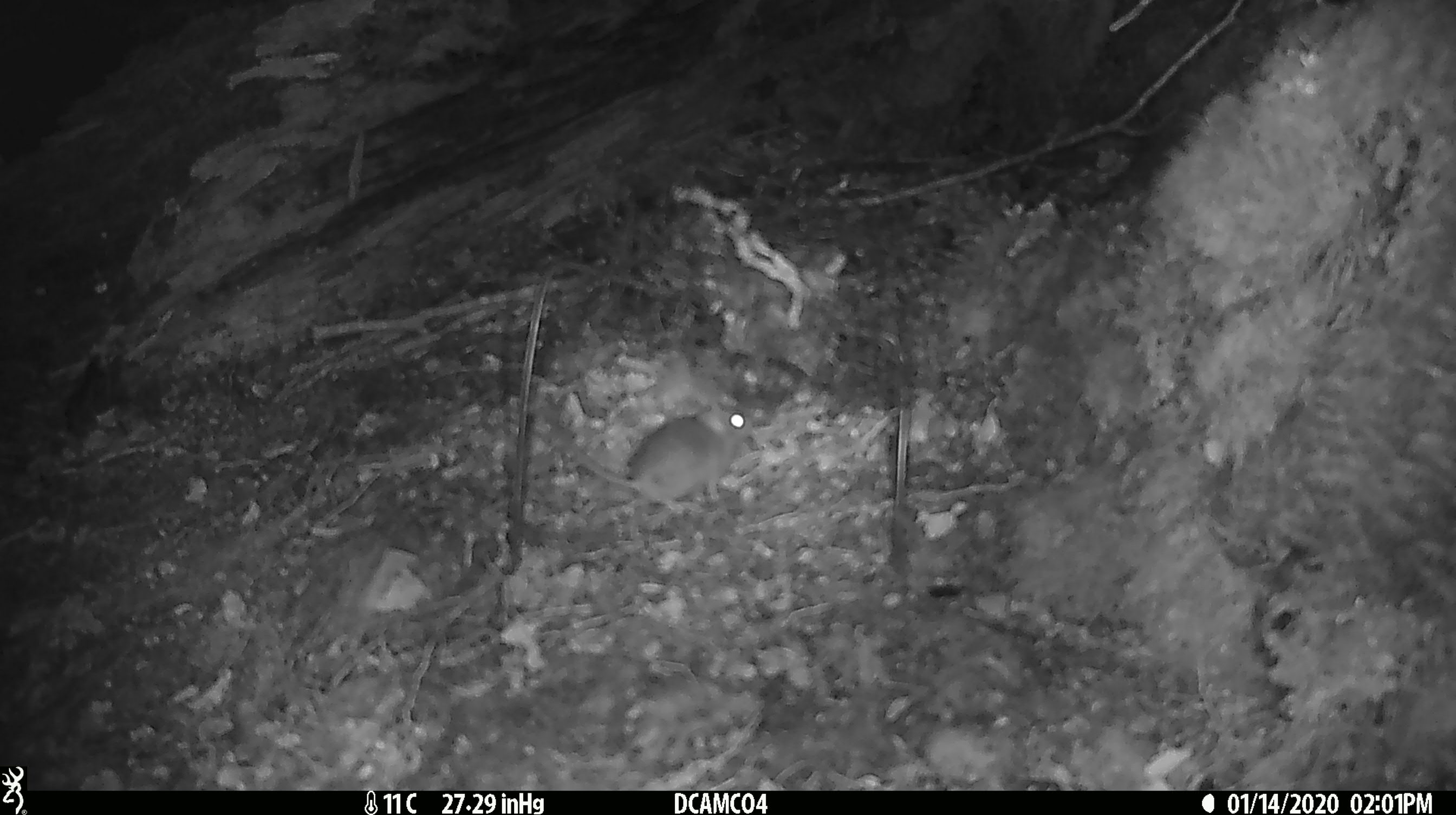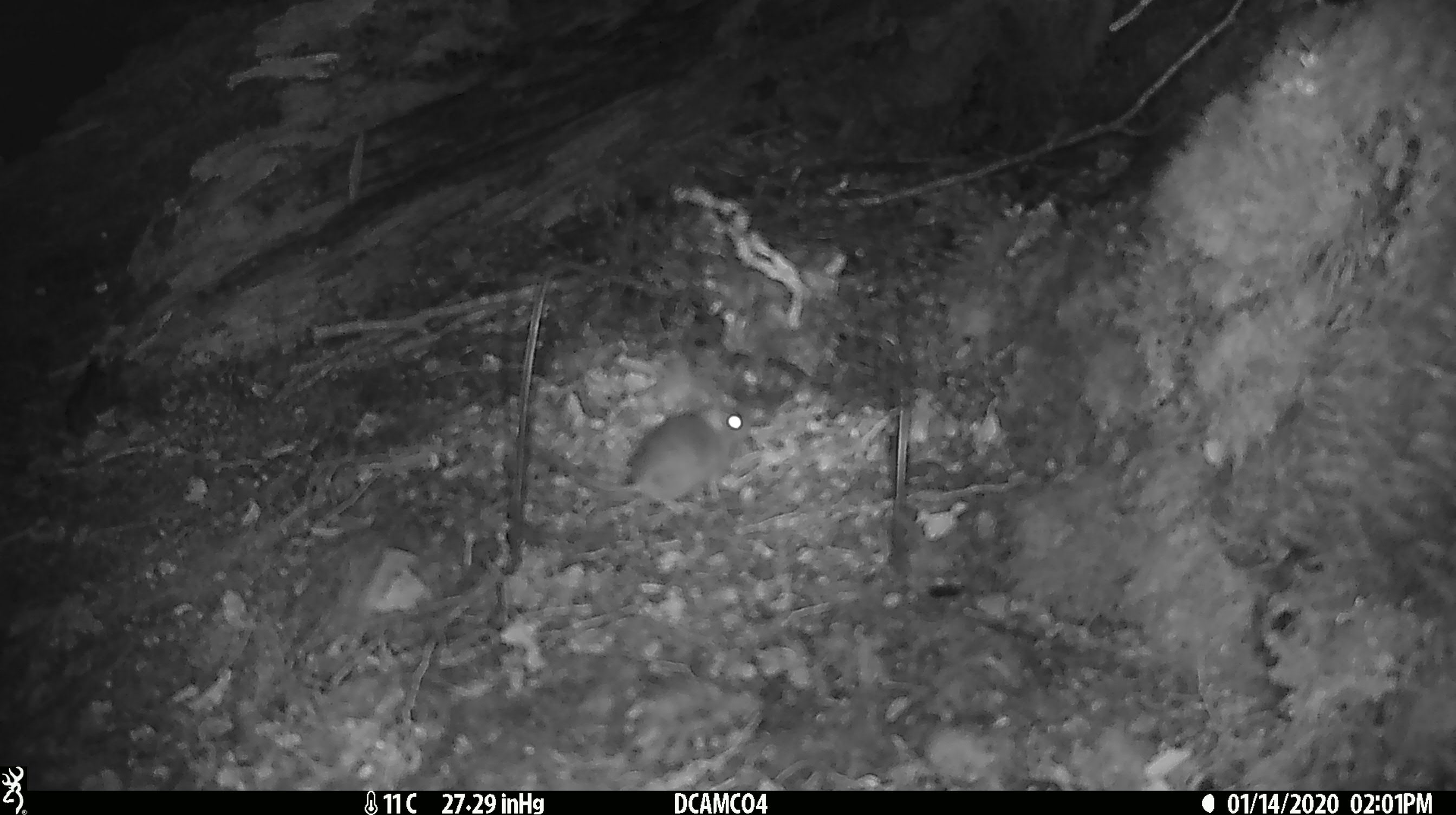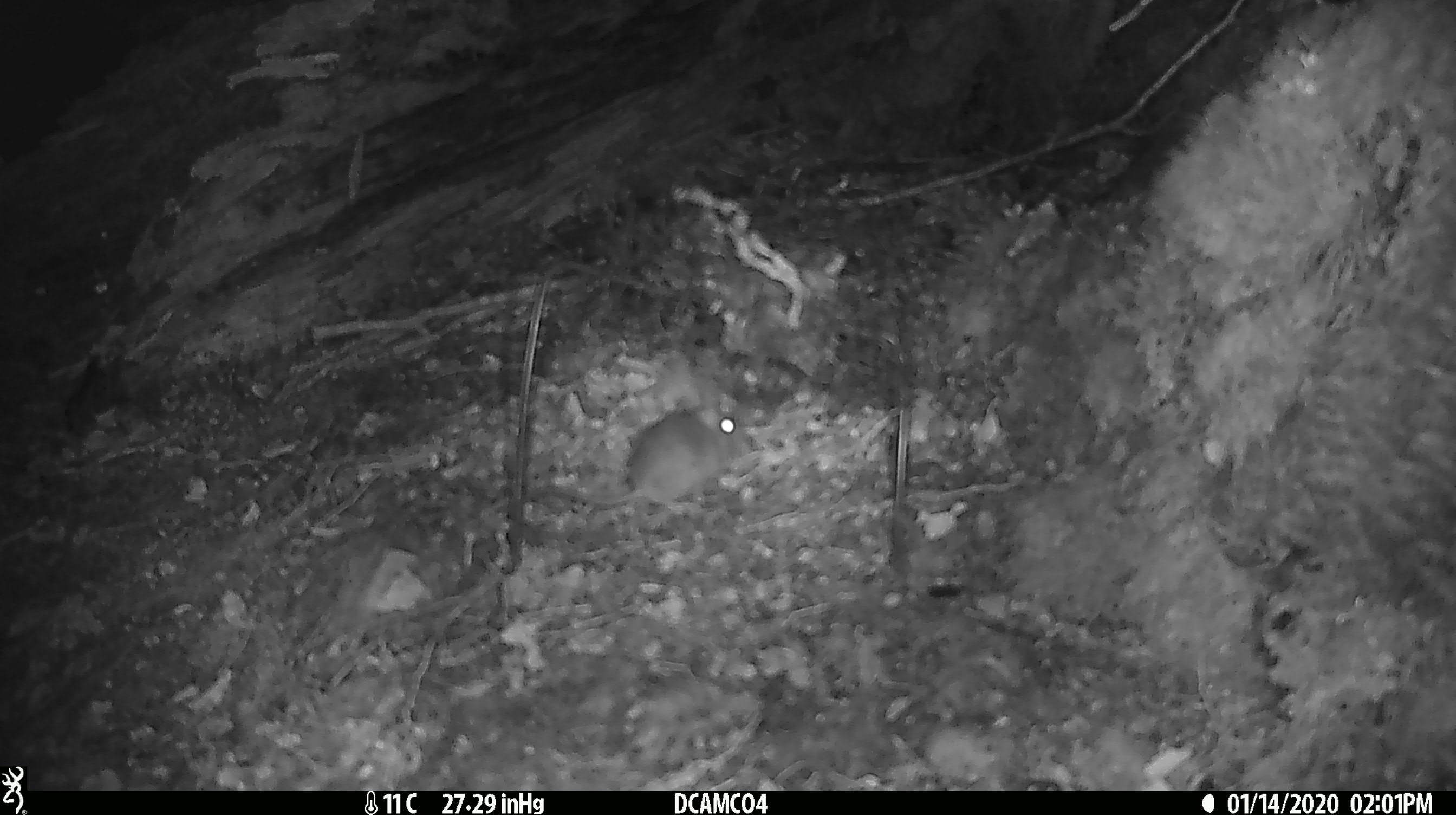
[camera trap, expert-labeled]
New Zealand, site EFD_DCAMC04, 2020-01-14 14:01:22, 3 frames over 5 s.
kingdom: Animalia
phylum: Chordata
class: Mammalia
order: Rodentia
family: Muridae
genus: Mus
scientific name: Mus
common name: mouse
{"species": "mouse (Mus)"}